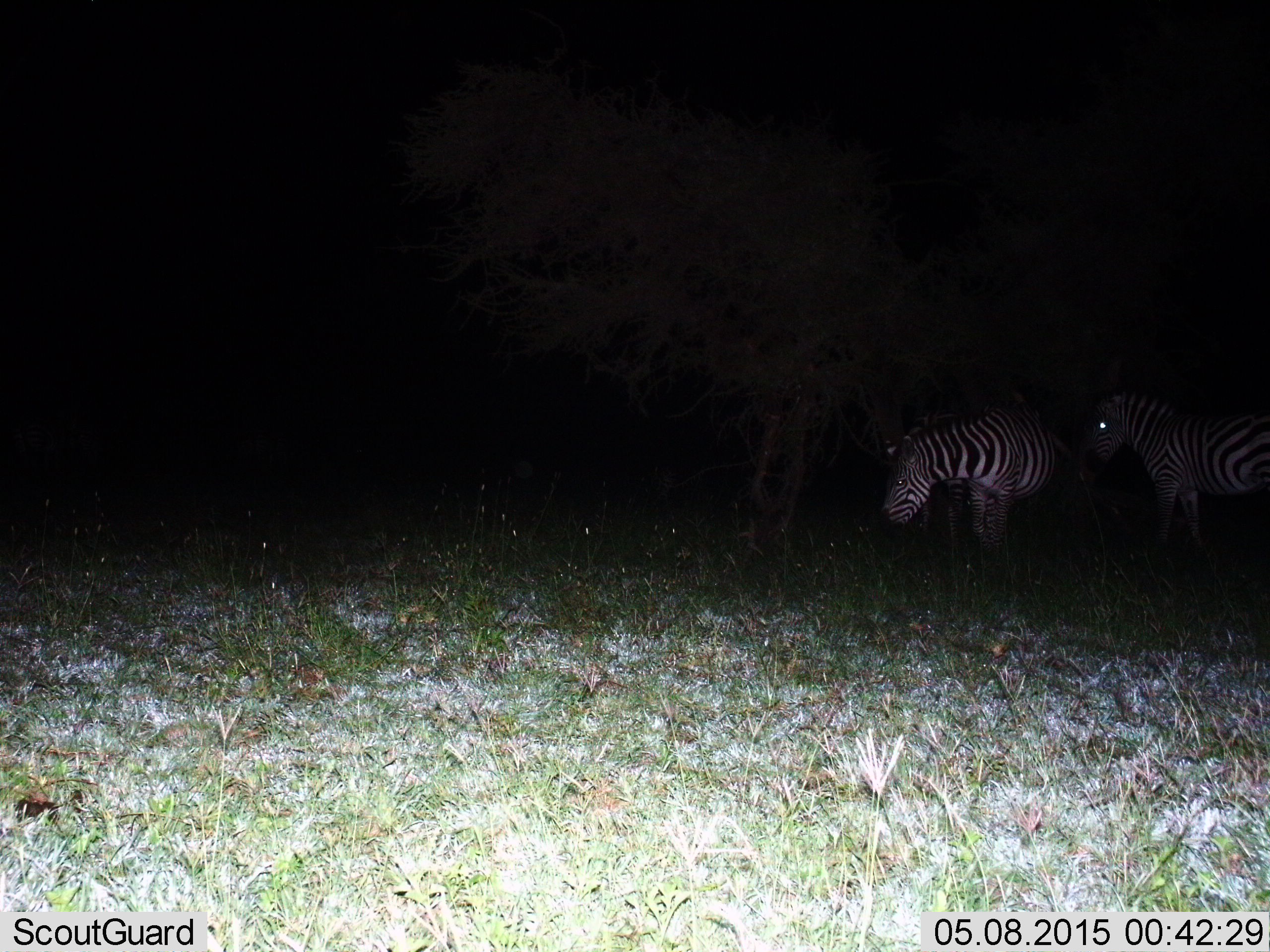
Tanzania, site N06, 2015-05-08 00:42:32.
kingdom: Animalia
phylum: Chordata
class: Mammalia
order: Perissodactyla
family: Equidae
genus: Equus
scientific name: Equus quagga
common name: plains zebra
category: zebra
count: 2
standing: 80%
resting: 0%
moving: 20%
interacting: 0%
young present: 0%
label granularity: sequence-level